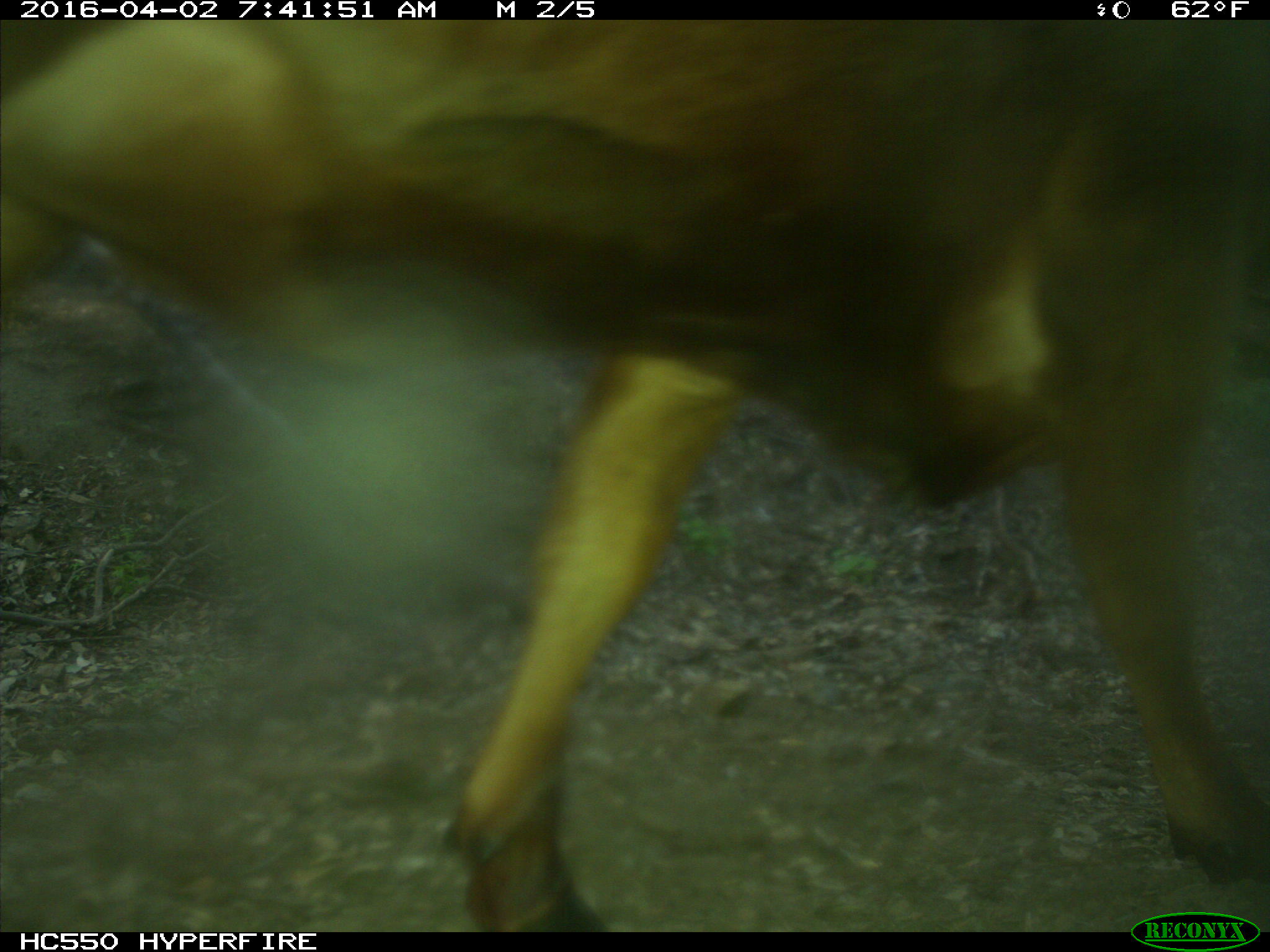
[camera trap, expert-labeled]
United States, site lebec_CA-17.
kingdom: Animalia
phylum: Chordata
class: Mammalia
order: Artiodactyla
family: Bovidae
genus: Bos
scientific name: Bos taurus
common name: domestic cow